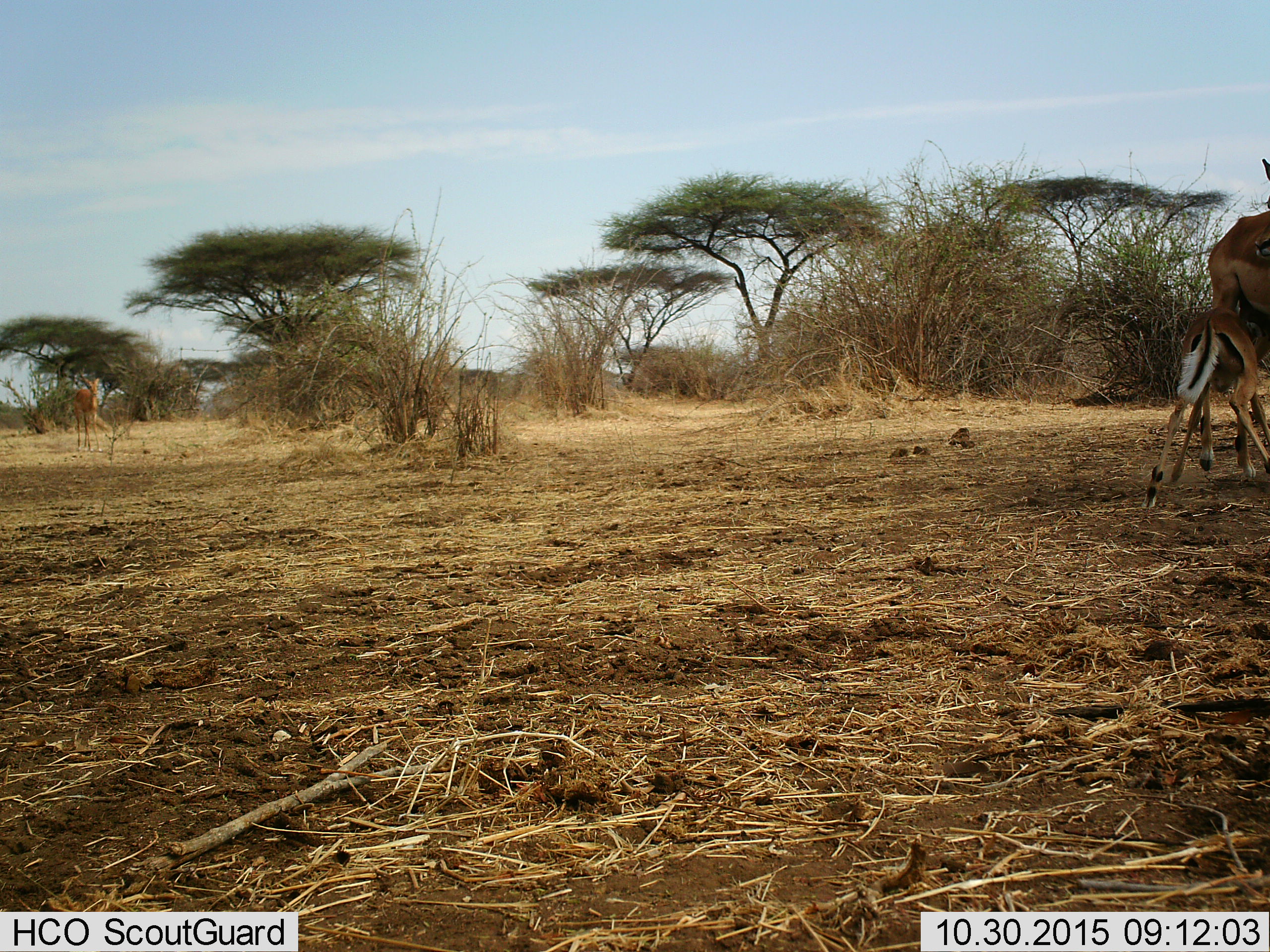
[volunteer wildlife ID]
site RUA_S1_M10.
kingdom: Animalia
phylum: Chordata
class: Mammalia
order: Artiodactyla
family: Bovidae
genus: Aepyceros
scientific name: Aepyceros melampus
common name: impala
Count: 3.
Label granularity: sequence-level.